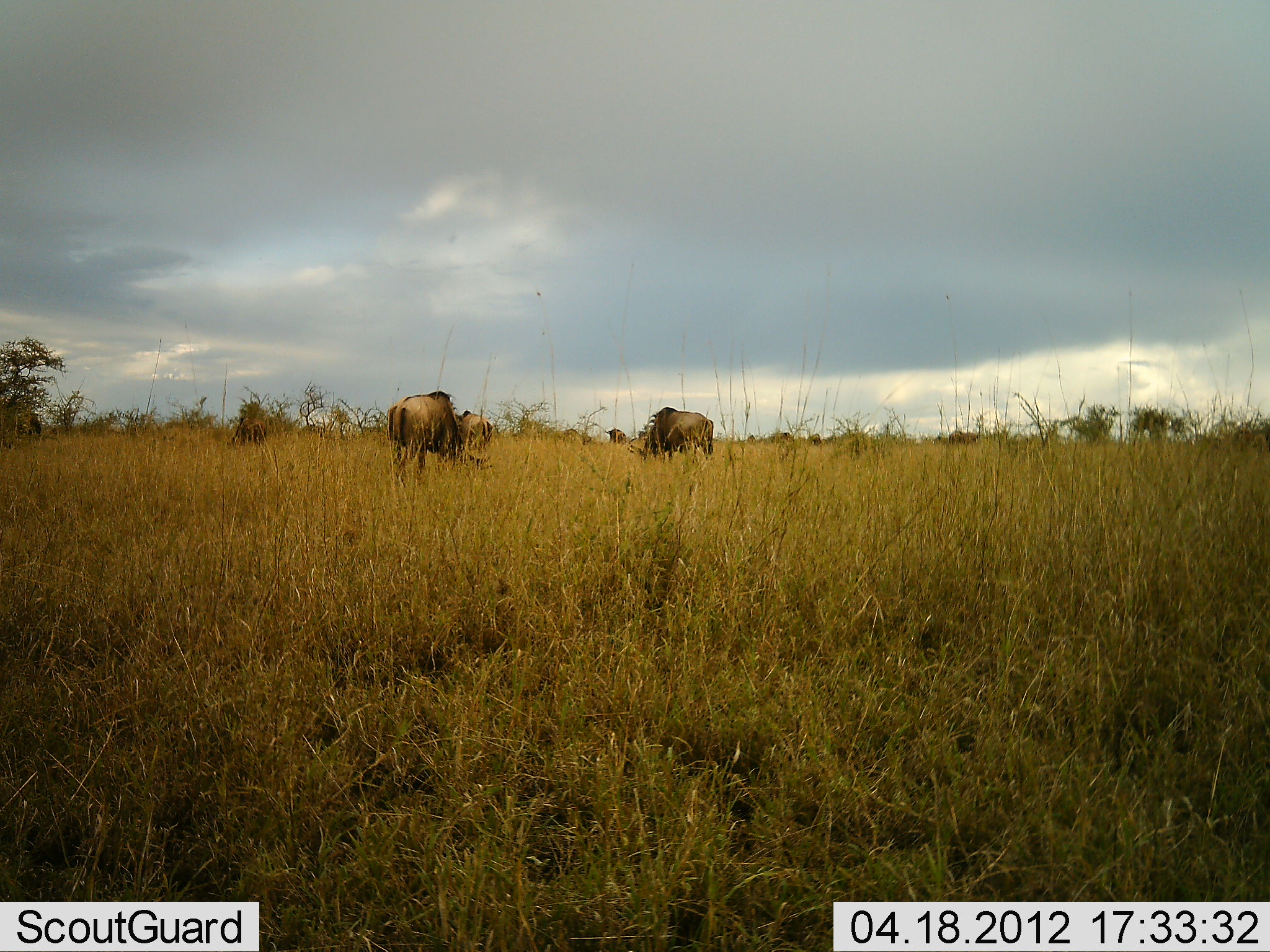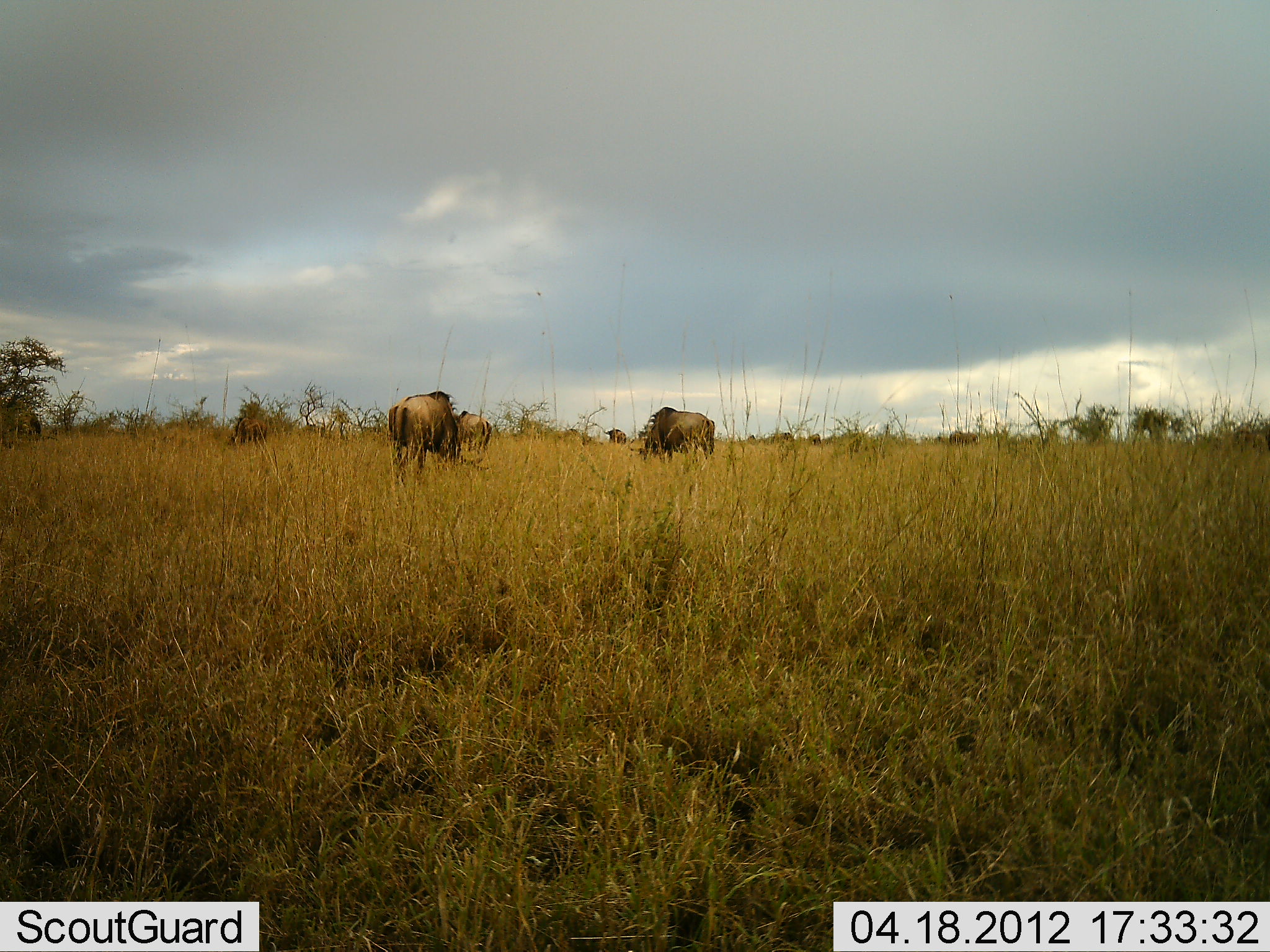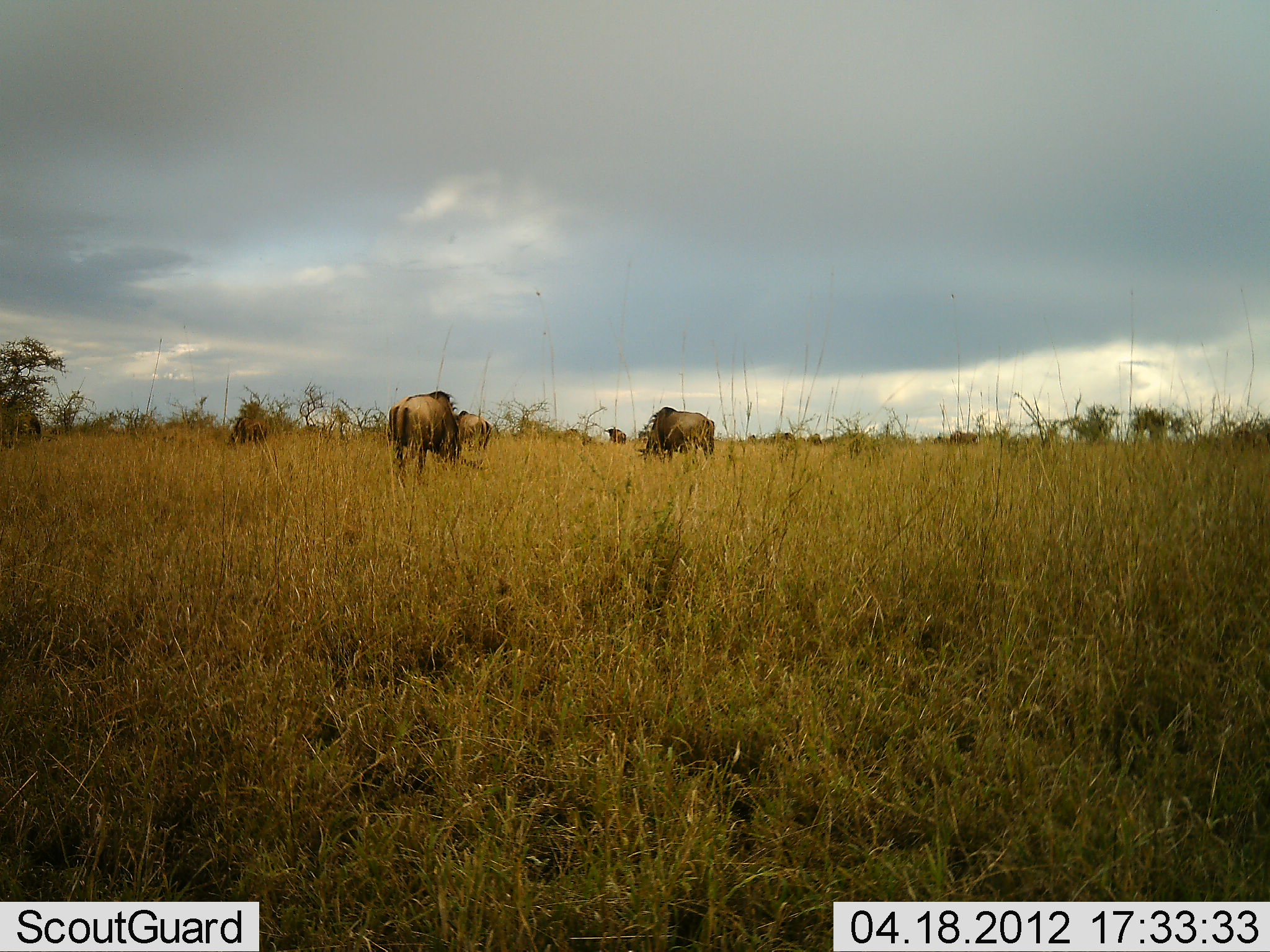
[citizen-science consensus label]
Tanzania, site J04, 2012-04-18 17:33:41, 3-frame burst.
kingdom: Animalia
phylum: Chordata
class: Mammalia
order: Artiodactyla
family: Bovidae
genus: Connochaetes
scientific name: Connochaetes taurinus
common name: blue wildebeest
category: wildebeest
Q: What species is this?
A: Wildebeest (blue wildebeest) (Connochaetes taurinus).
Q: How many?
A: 6.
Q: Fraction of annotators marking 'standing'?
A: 18%.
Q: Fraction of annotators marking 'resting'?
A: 0%.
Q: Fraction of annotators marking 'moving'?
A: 5%.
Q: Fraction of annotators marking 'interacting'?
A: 0%.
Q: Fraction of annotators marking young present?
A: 0%.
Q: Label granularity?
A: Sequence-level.